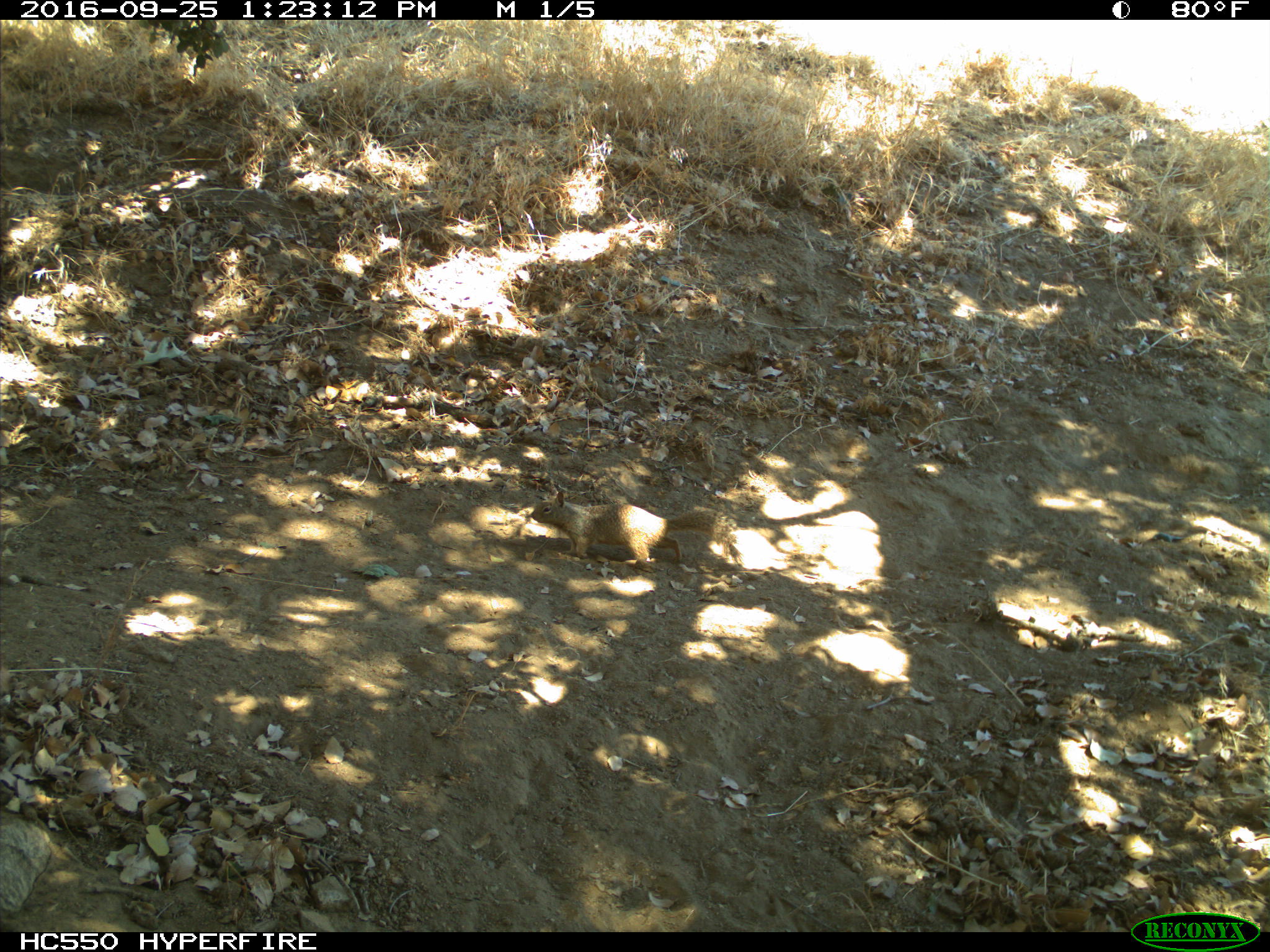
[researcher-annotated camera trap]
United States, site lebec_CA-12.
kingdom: Animalia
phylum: Chordata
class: Mammalia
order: Rodentia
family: Sciuridae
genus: Otospermophilus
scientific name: Otospermophilus beecheyi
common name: california ground squirrel